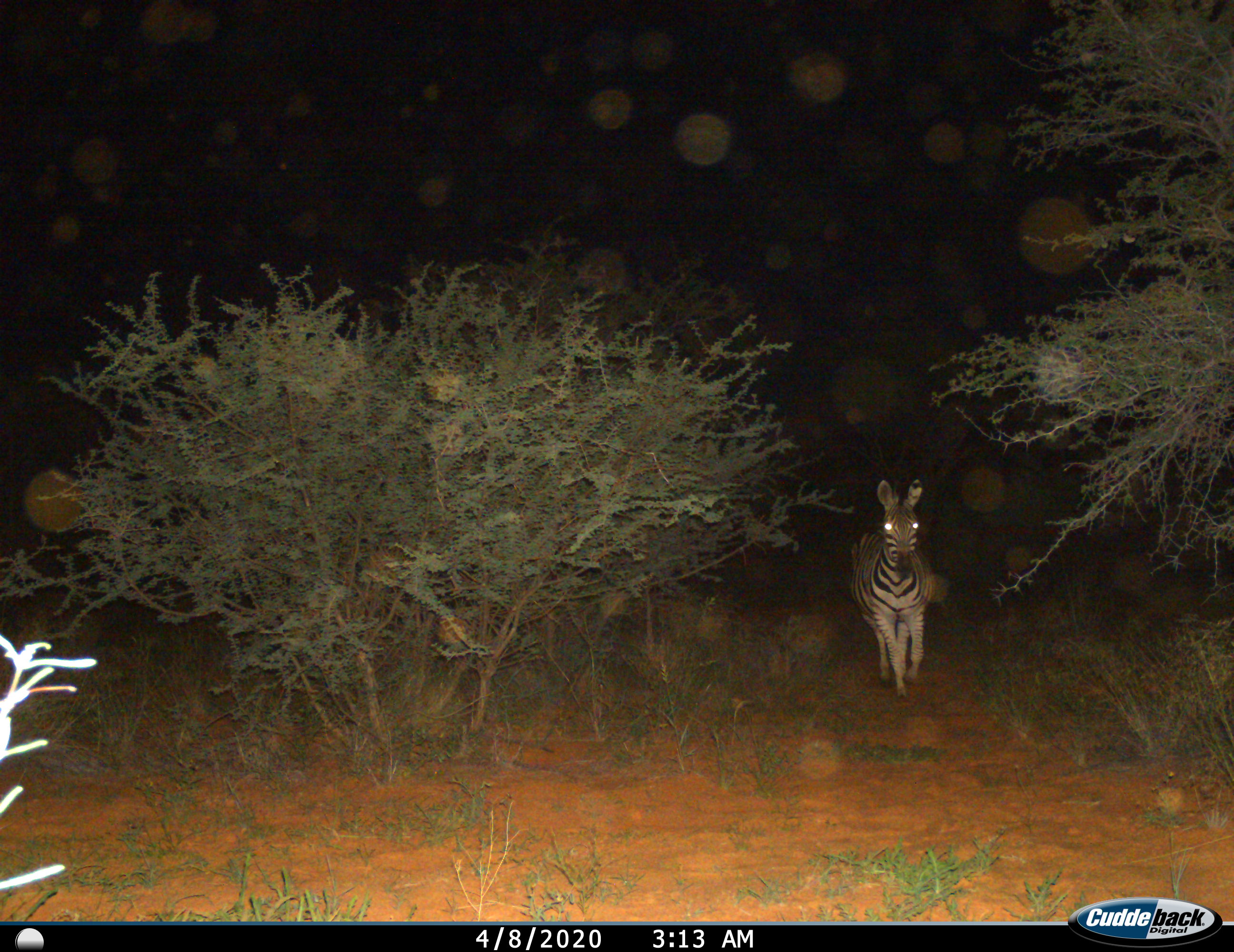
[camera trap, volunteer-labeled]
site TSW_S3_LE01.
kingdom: Animalia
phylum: Chordata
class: Mammalia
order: Perissodactyla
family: Equidae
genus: Equus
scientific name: Equus quagga burchellii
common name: burchell's zebra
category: zebraburchells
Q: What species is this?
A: Zebraburchells (burchell's zebra) (Equus quagga burchellii).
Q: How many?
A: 1.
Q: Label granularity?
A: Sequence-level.